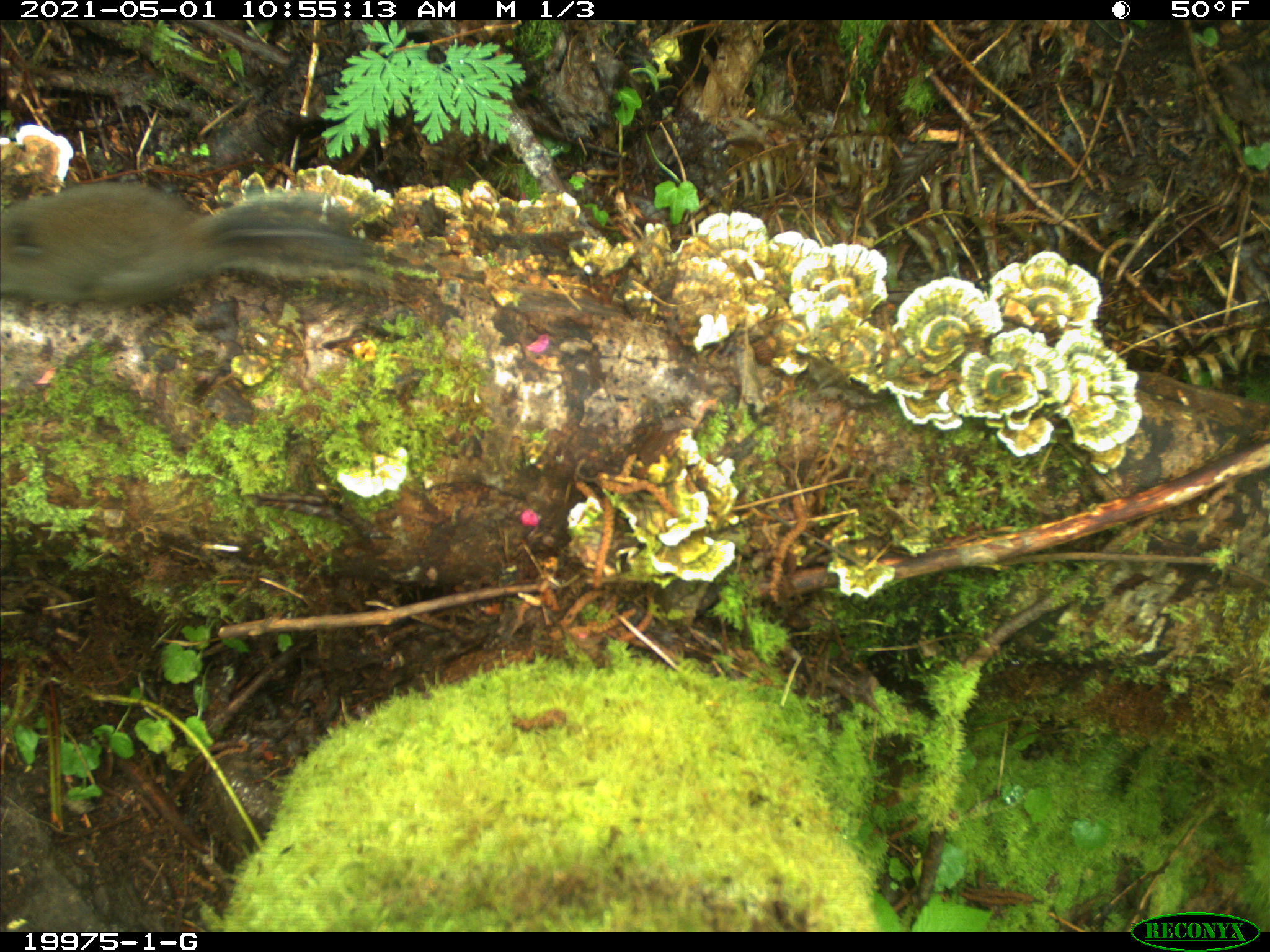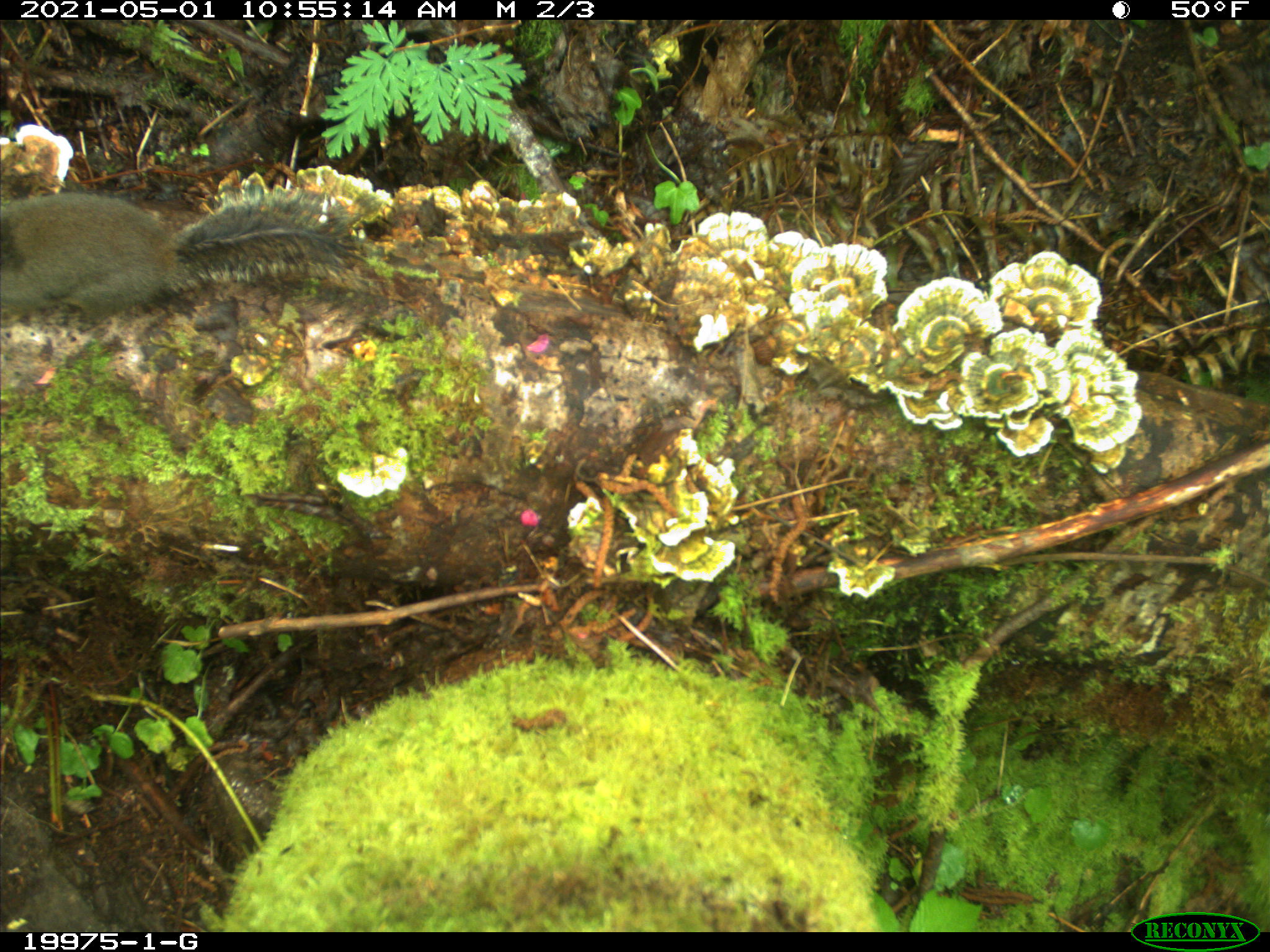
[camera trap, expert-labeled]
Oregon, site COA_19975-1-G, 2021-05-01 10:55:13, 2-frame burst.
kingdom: Animalia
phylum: Chordata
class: Mammalia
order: Rodentia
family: Sciuridae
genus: Tamiasciurus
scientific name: Tamiasciurus douglasii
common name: douglas squirrel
Douglas squirrel (Tamiasciurus douglasii).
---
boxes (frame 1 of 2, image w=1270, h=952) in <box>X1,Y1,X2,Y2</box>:
douglas squirrel: <box>4,182,403,318</box>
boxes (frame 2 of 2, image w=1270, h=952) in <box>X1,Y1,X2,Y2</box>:
douglas squirrel: <box>3,193,387,318</box>